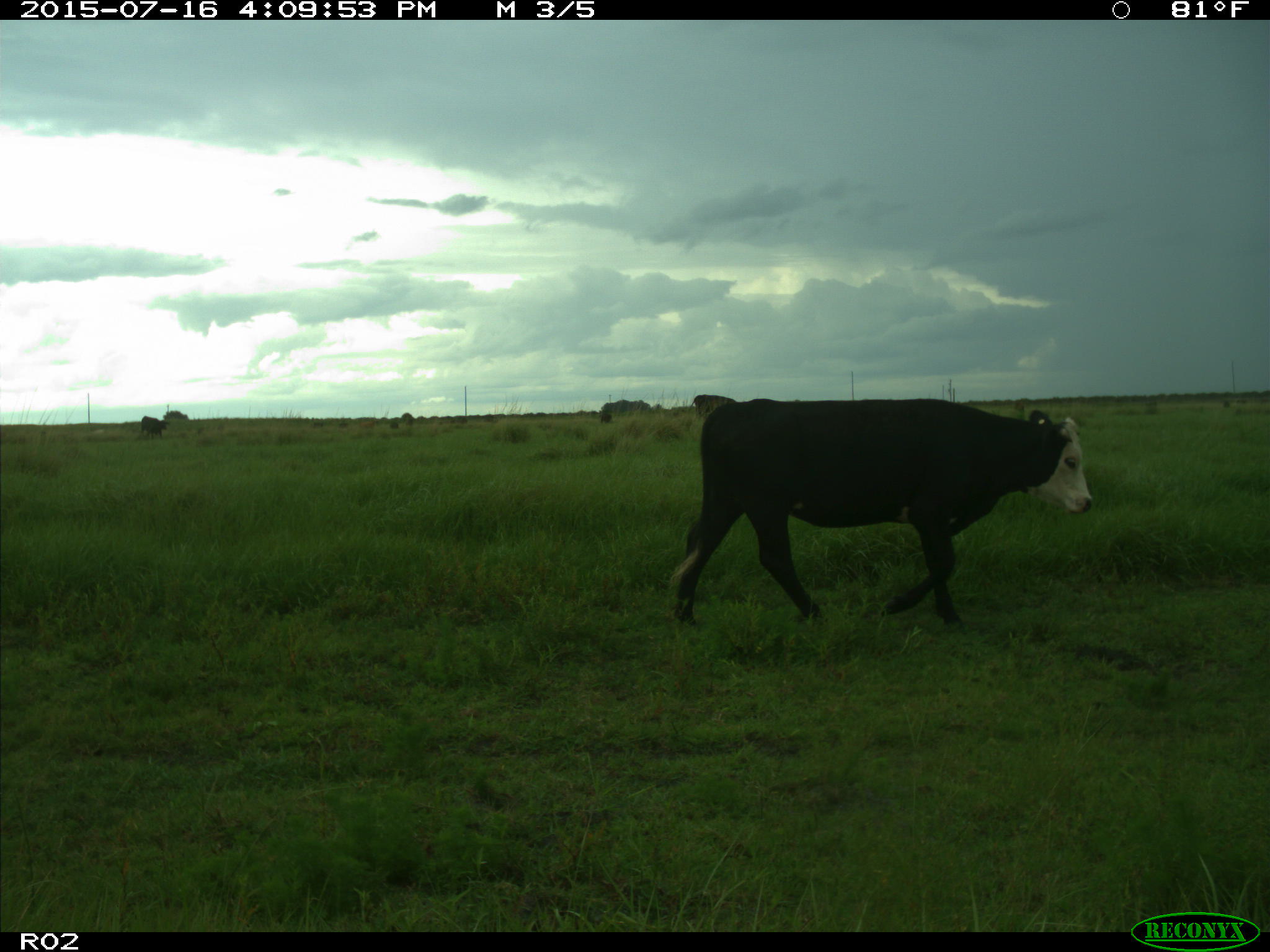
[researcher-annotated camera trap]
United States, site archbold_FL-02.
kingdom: Animalia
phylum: Chordata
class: Mammalia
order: Artiodactyla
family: Bovidae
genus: Bos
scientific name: Bos taurus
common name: domestic cow